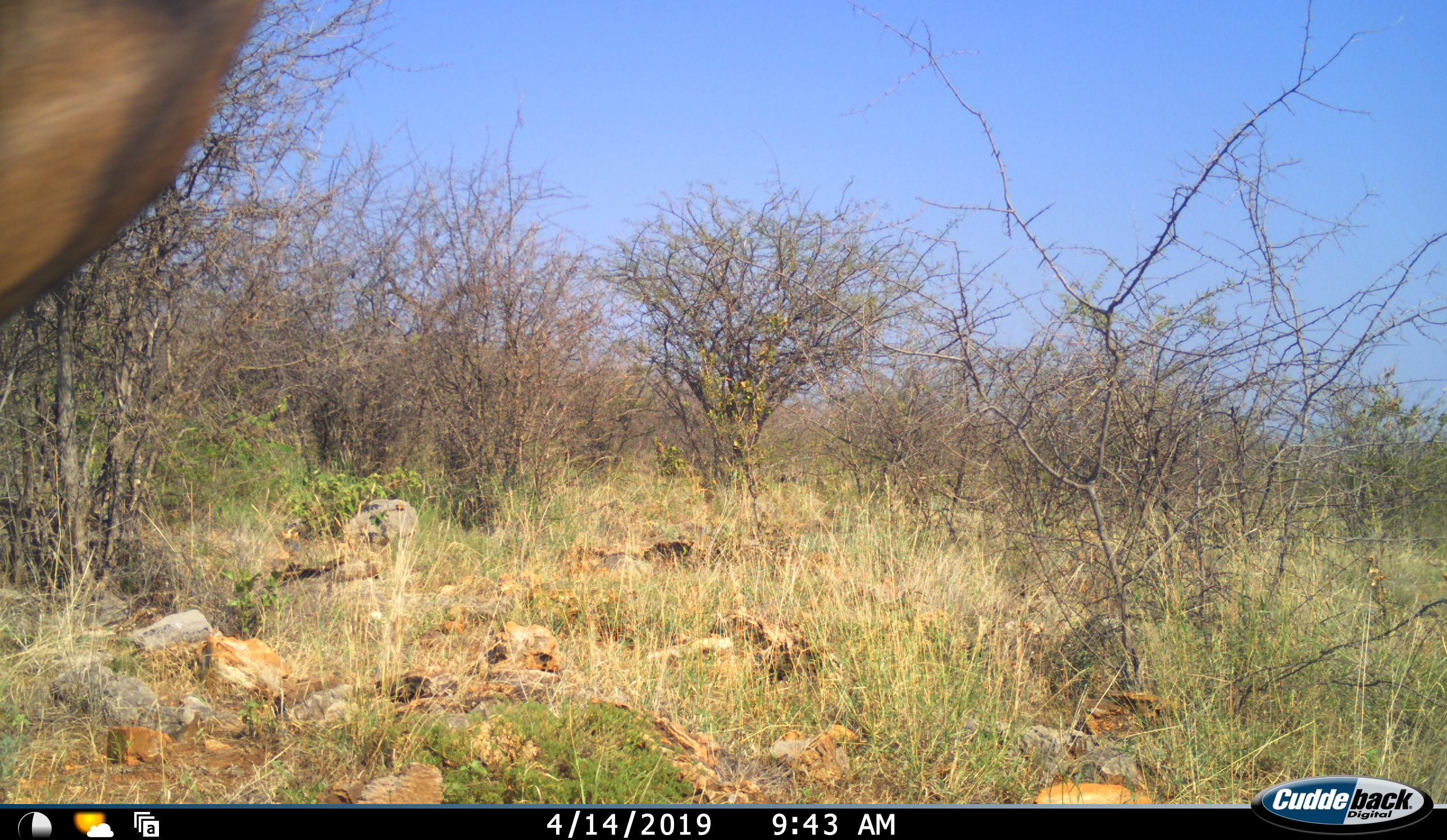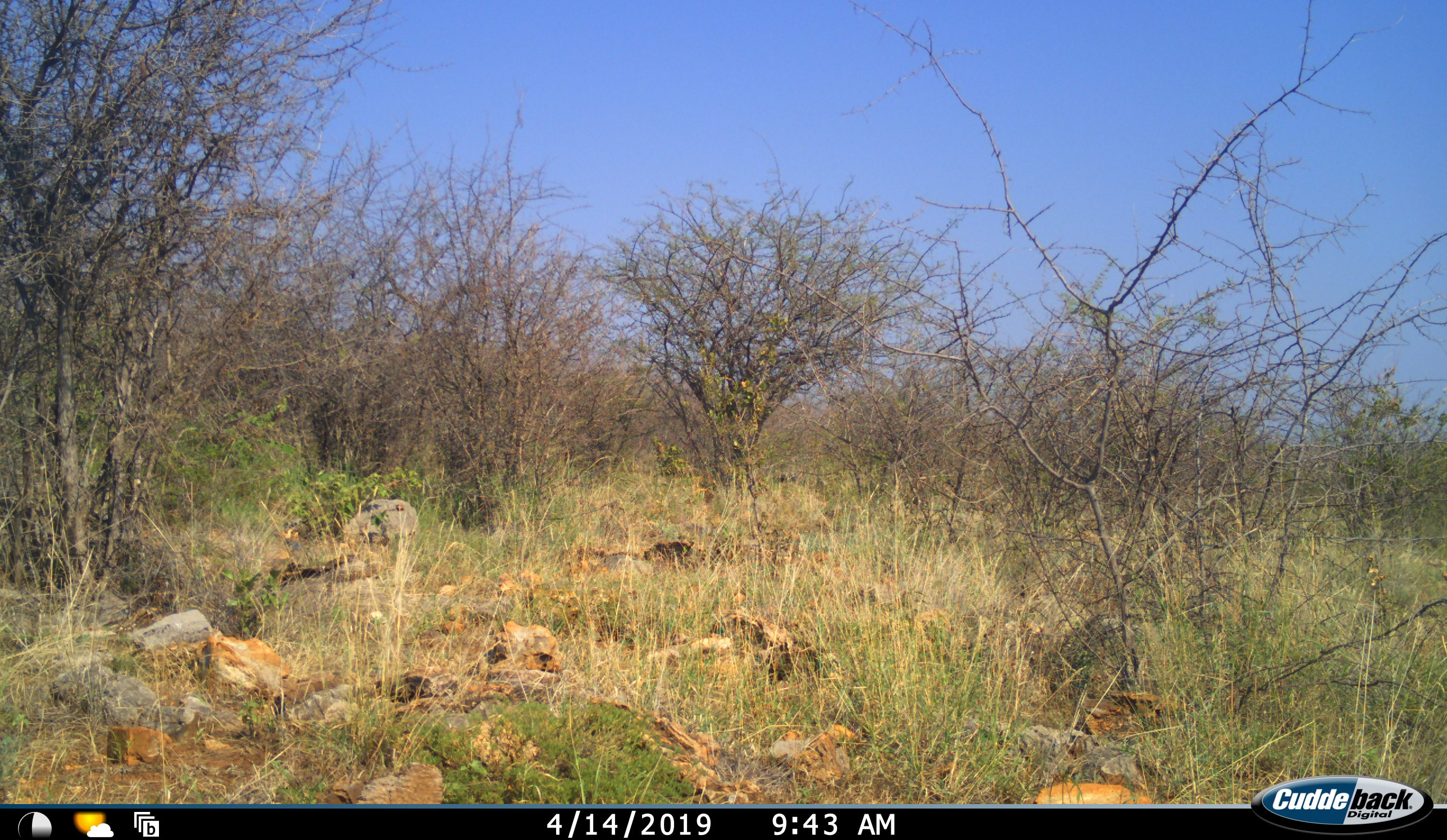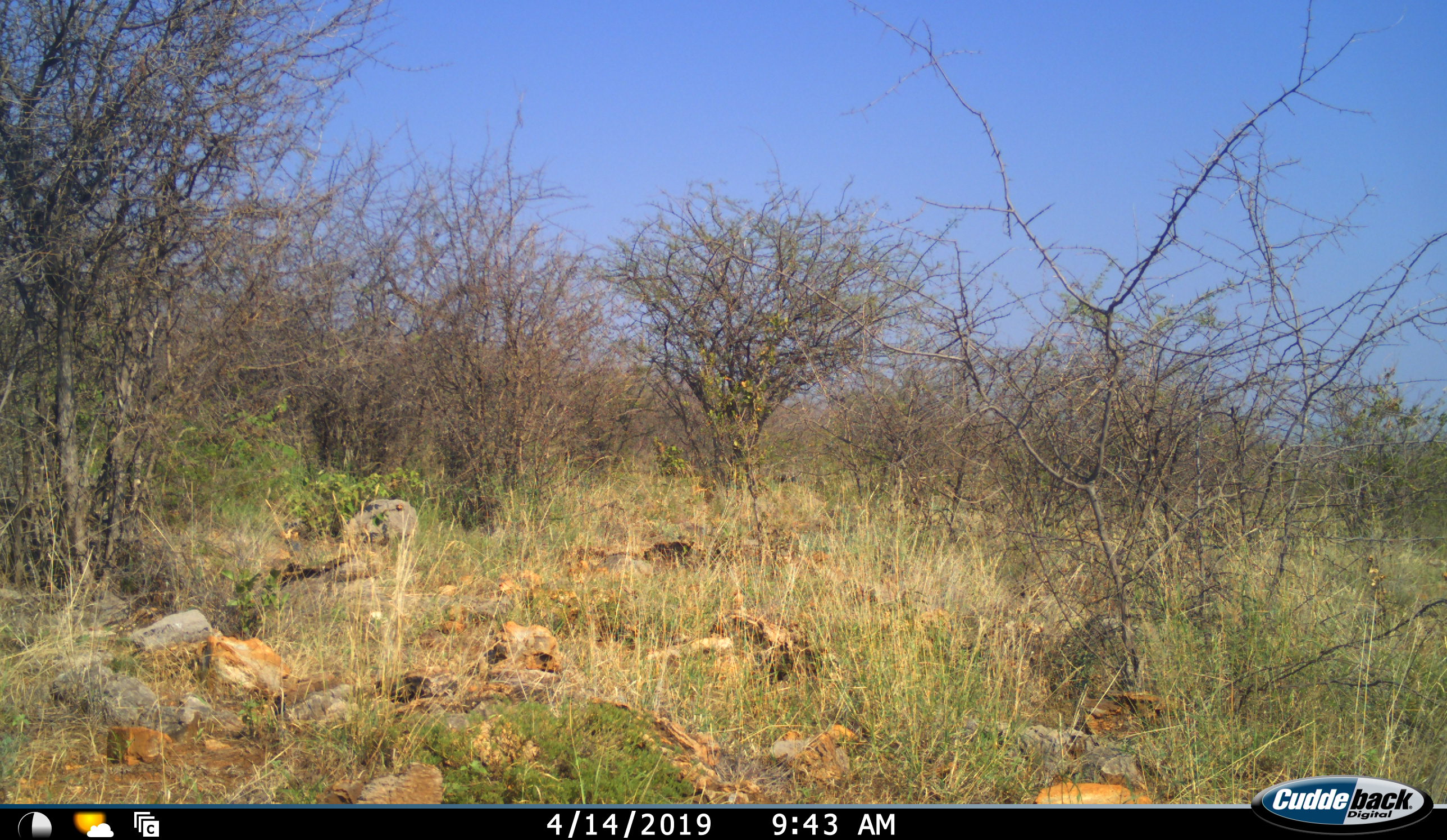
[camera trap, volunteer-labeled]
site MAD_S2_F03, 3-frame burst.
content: unidentified animal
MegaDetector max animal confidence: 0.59